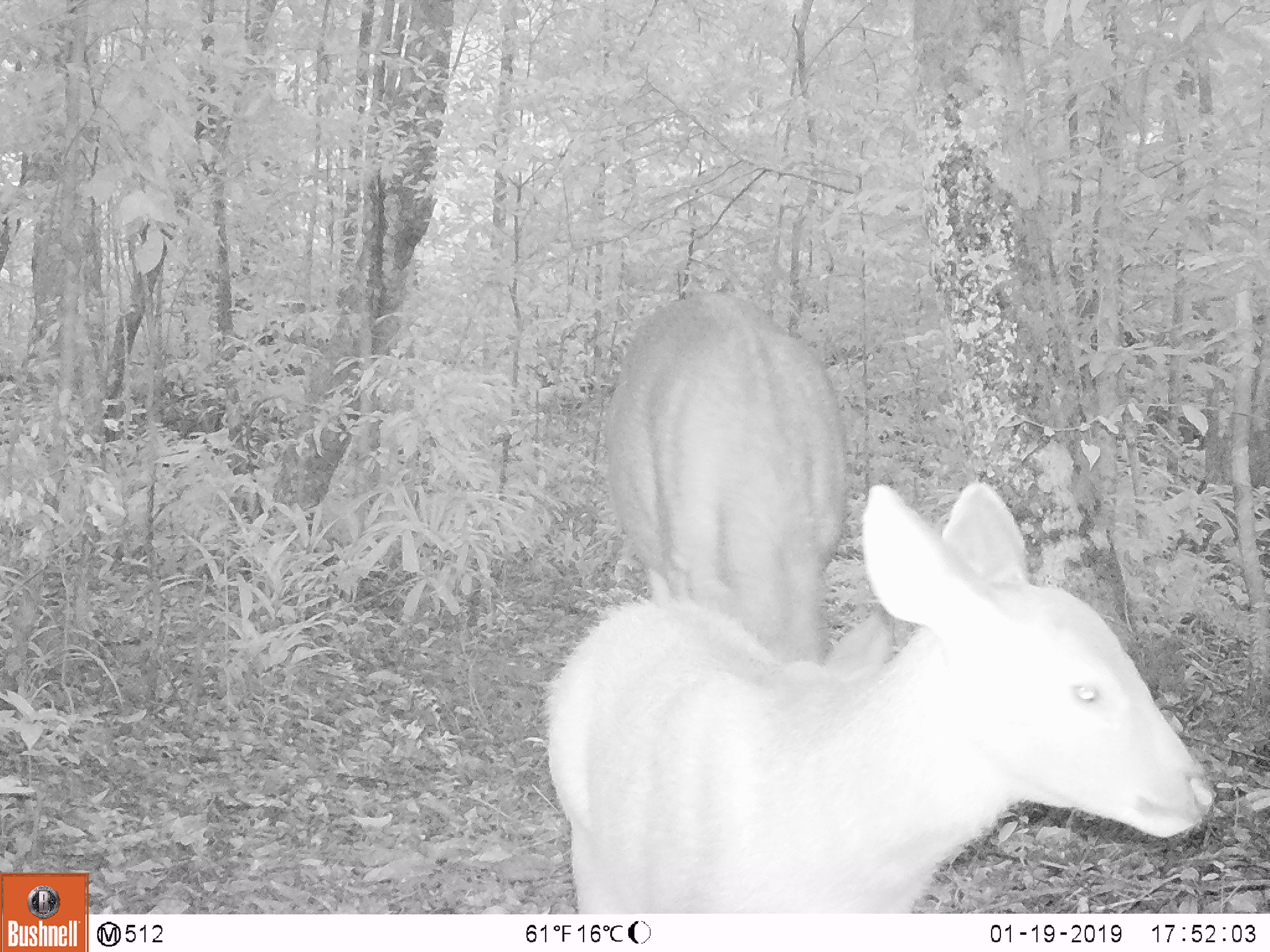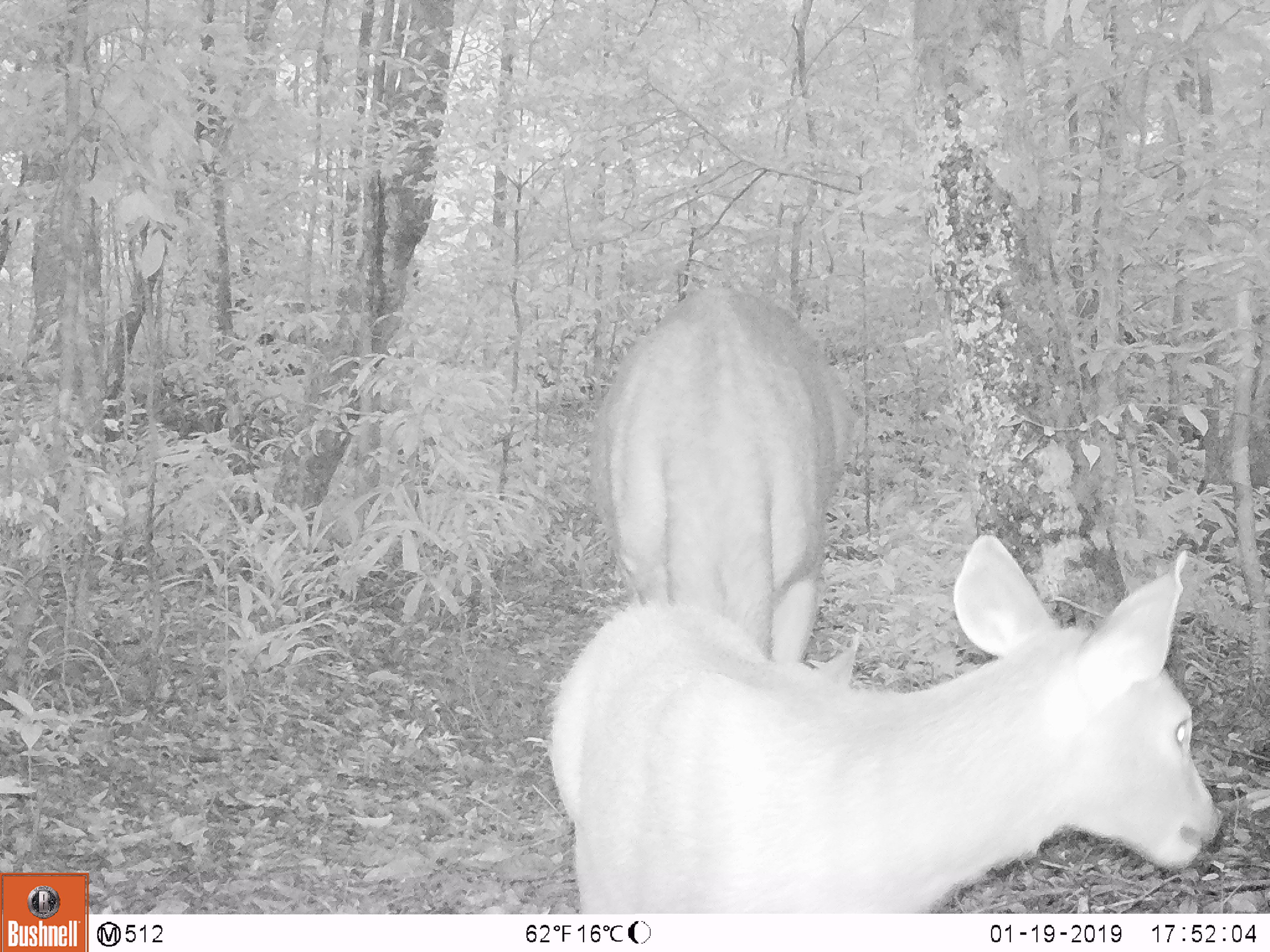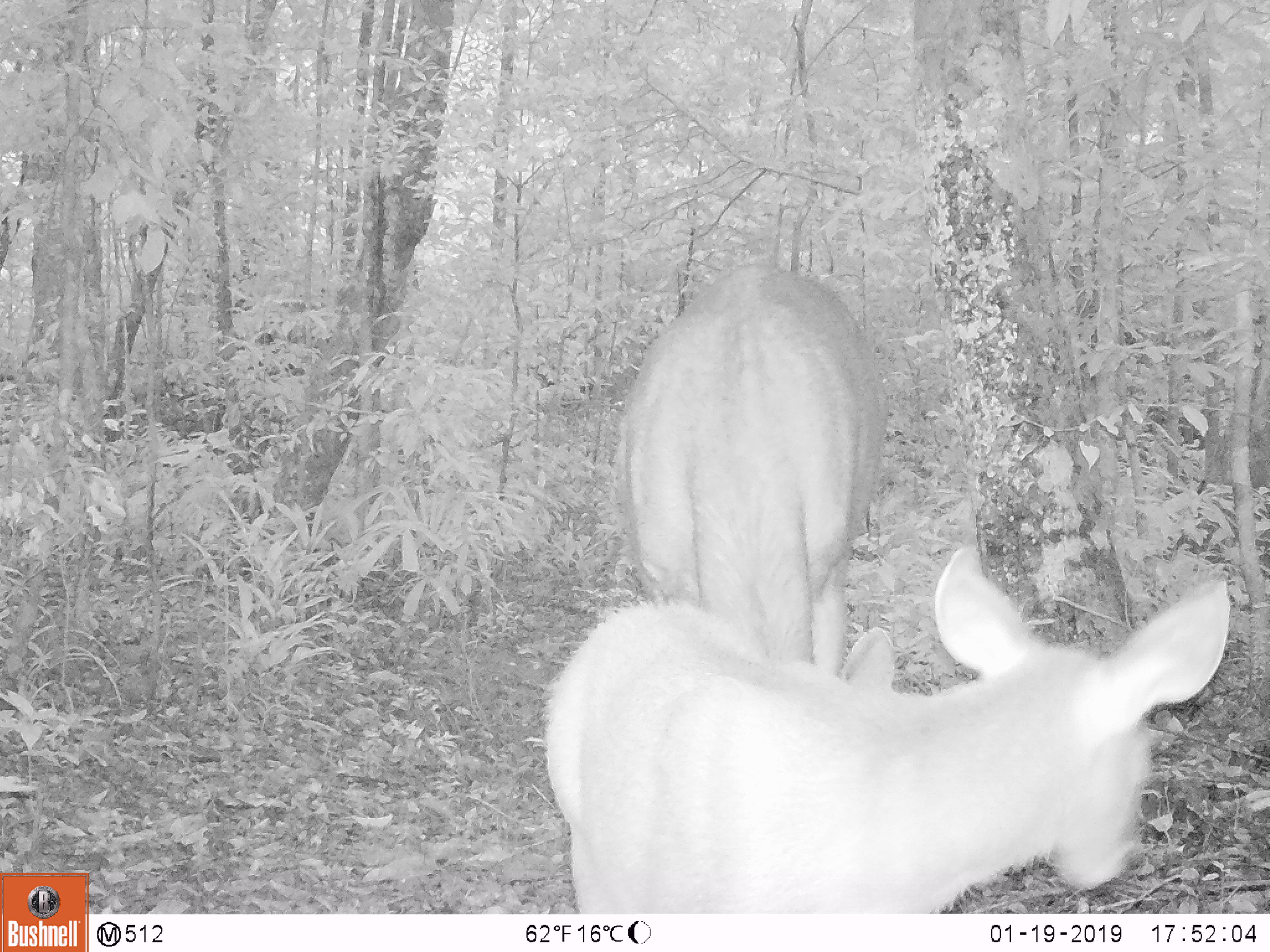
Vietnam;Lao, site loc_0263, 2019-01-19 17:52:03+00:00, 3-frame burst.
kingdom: Animalia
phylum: Chordata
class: Mammalia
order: Artiodactyla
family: Cervidae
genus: Rusa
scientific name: Rusa unicolor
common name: sambar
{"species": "sambar (Rusa unicolor)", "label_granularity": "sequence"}